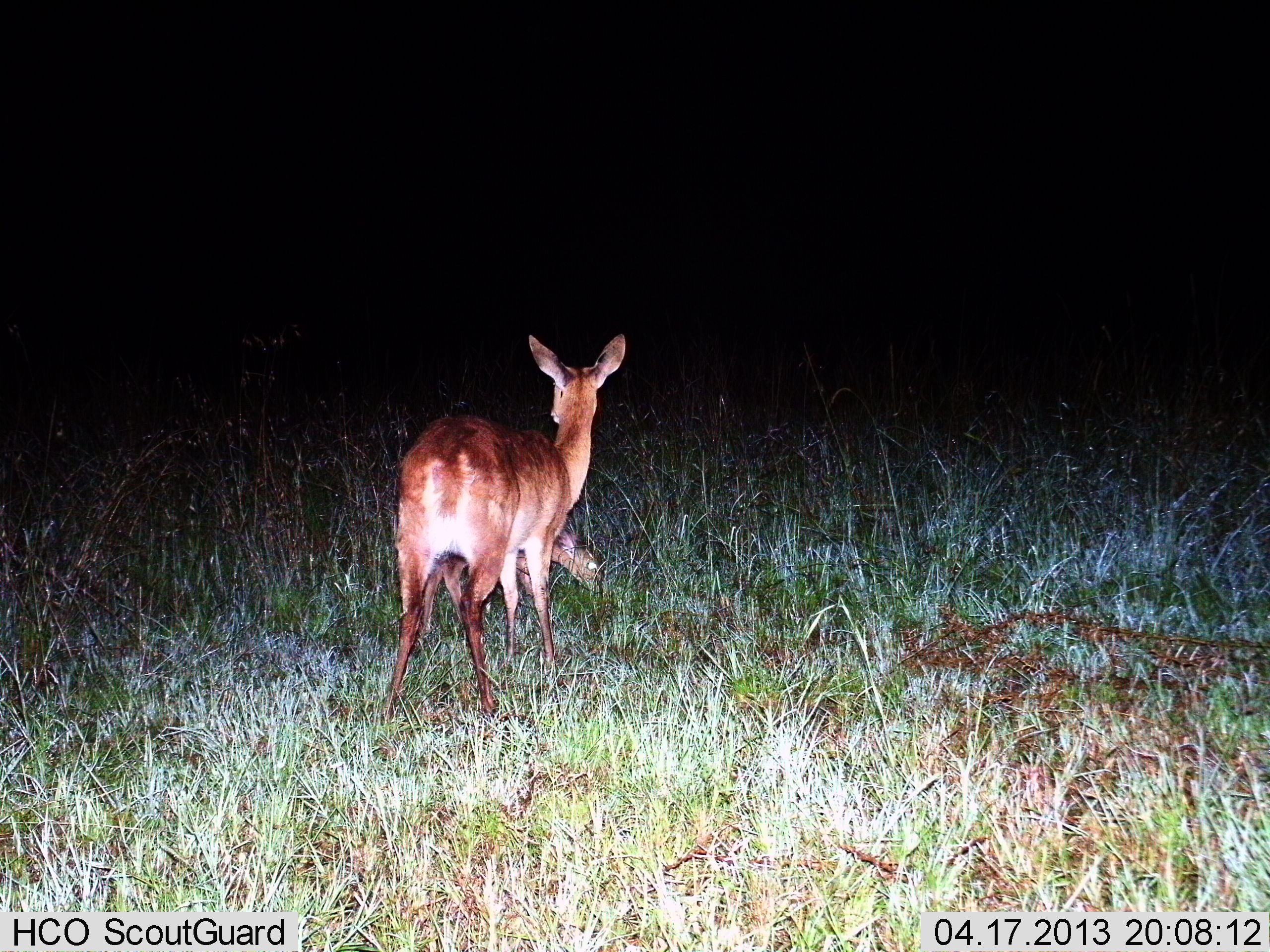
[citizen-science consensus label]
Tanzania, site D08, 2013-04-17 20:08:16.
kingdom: Animalia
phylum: Chordata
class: Mammalia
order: Artiodactyla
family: Bovidae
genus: Redunca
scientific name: Redunca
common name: reedbuck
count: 2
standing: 95%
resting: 5%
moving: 0%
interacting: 0%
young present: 50%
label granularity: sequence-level